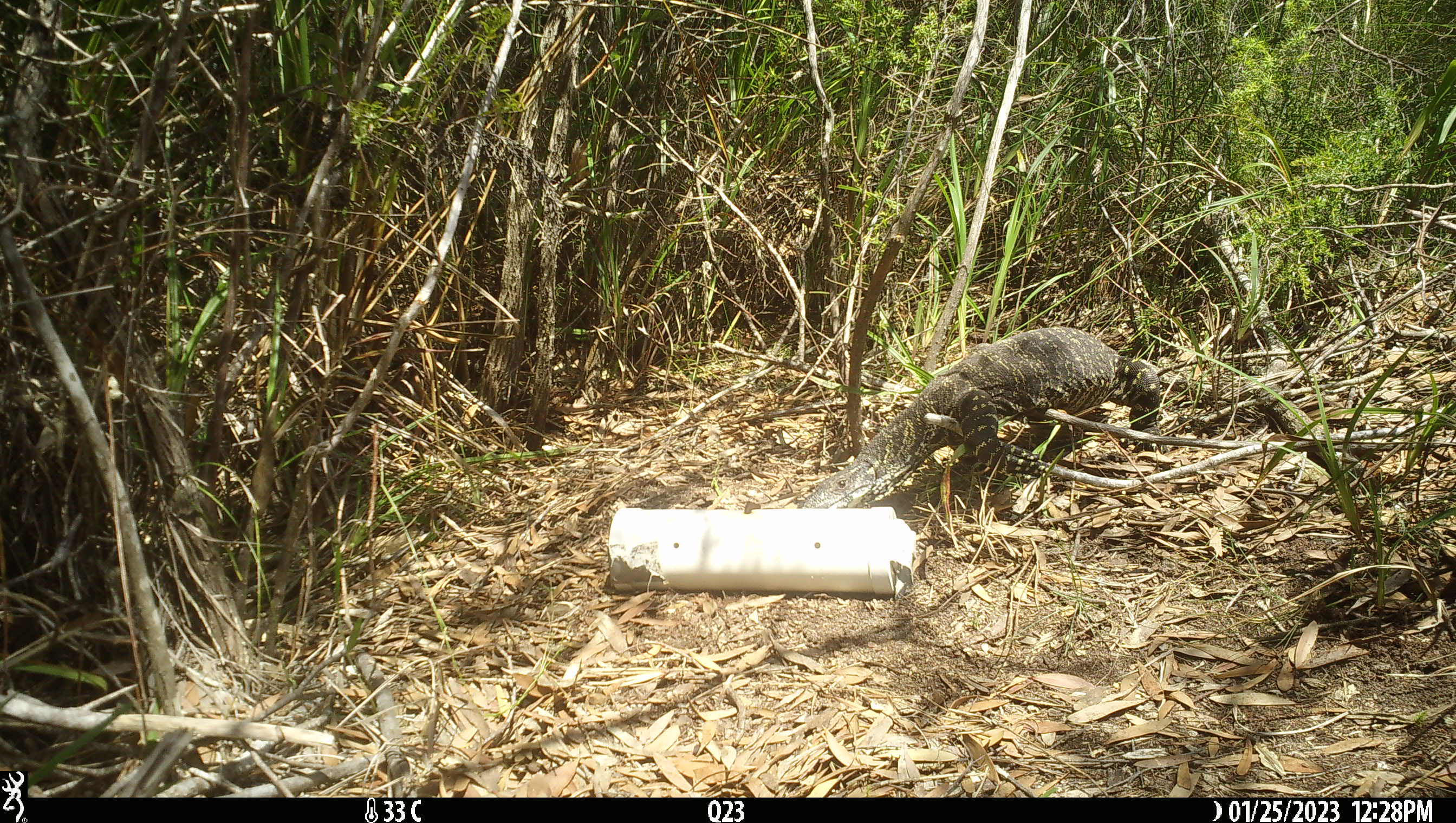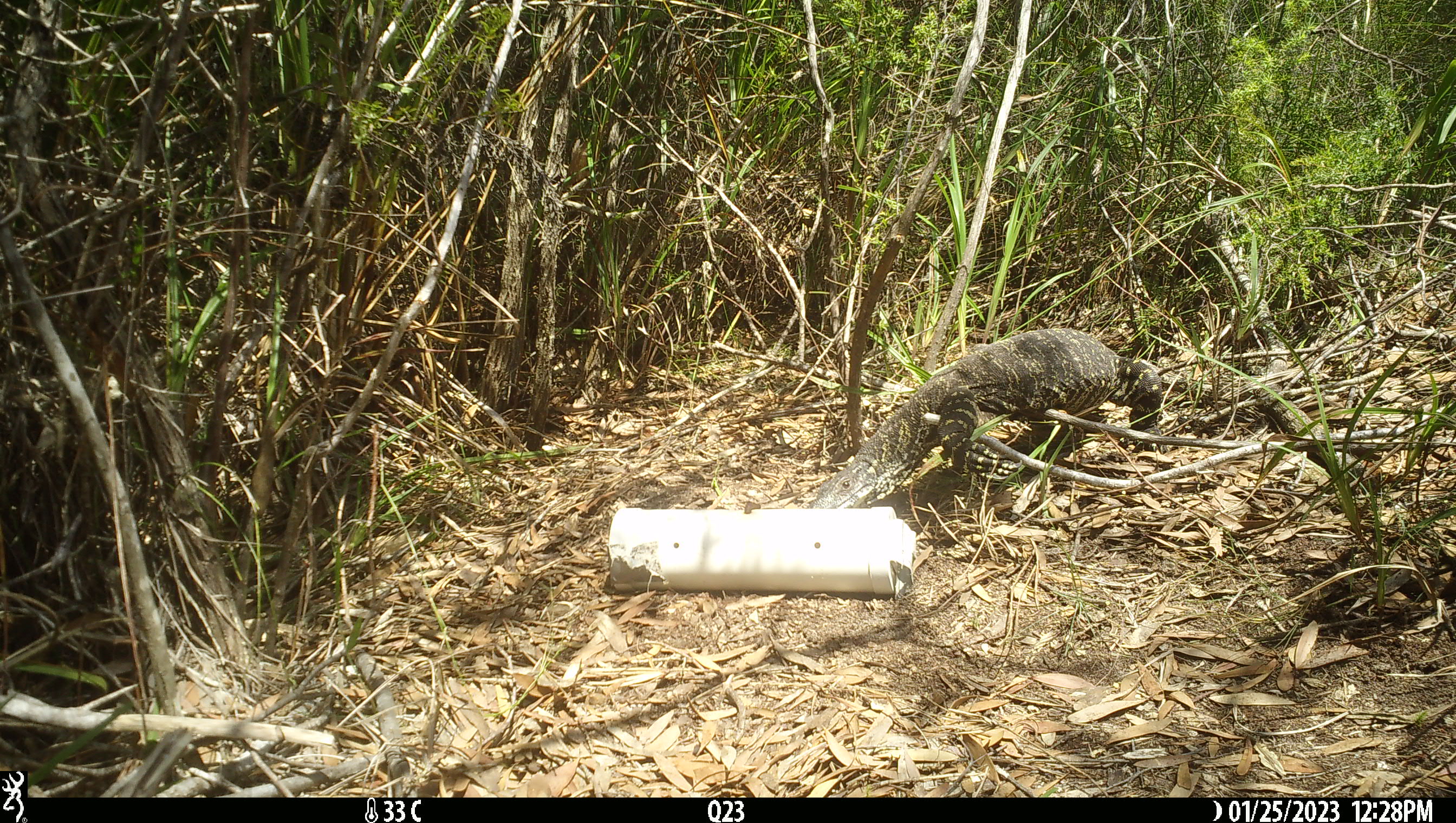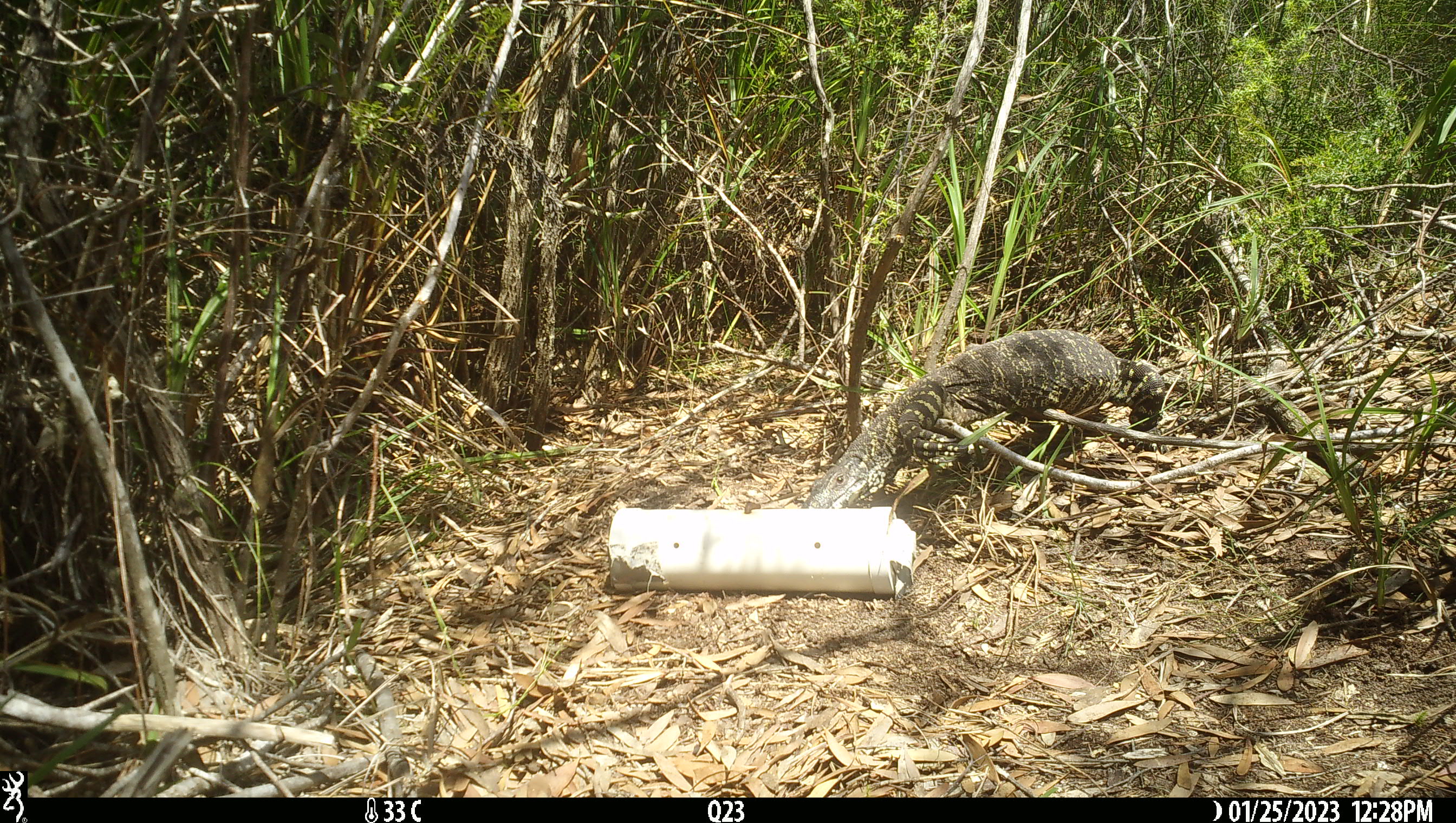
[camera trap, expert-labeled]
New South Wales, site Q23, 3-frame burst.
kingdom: Animalia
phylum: Chordata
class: Reptilia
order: Squamata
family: Varanidae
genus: Varanus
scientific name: Varanus varius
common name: lace monitor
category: goanna